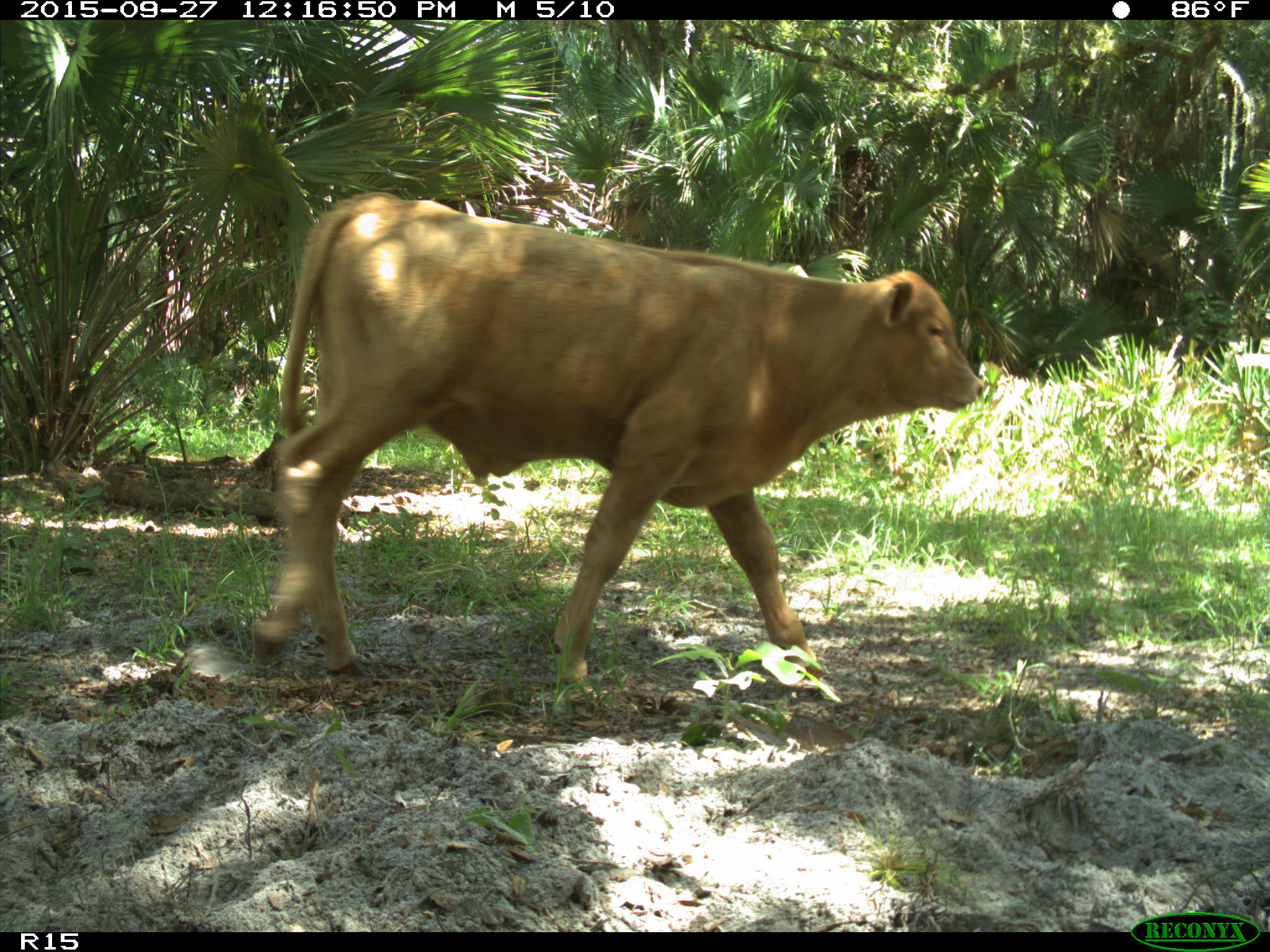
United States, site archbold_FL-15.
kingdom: Animalia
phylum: Chordata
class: Mammalia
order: Artiodactyla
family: Bovidae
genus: Bos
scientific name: Bos taurus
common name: domestic cow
Bos taurus (domestic cow).